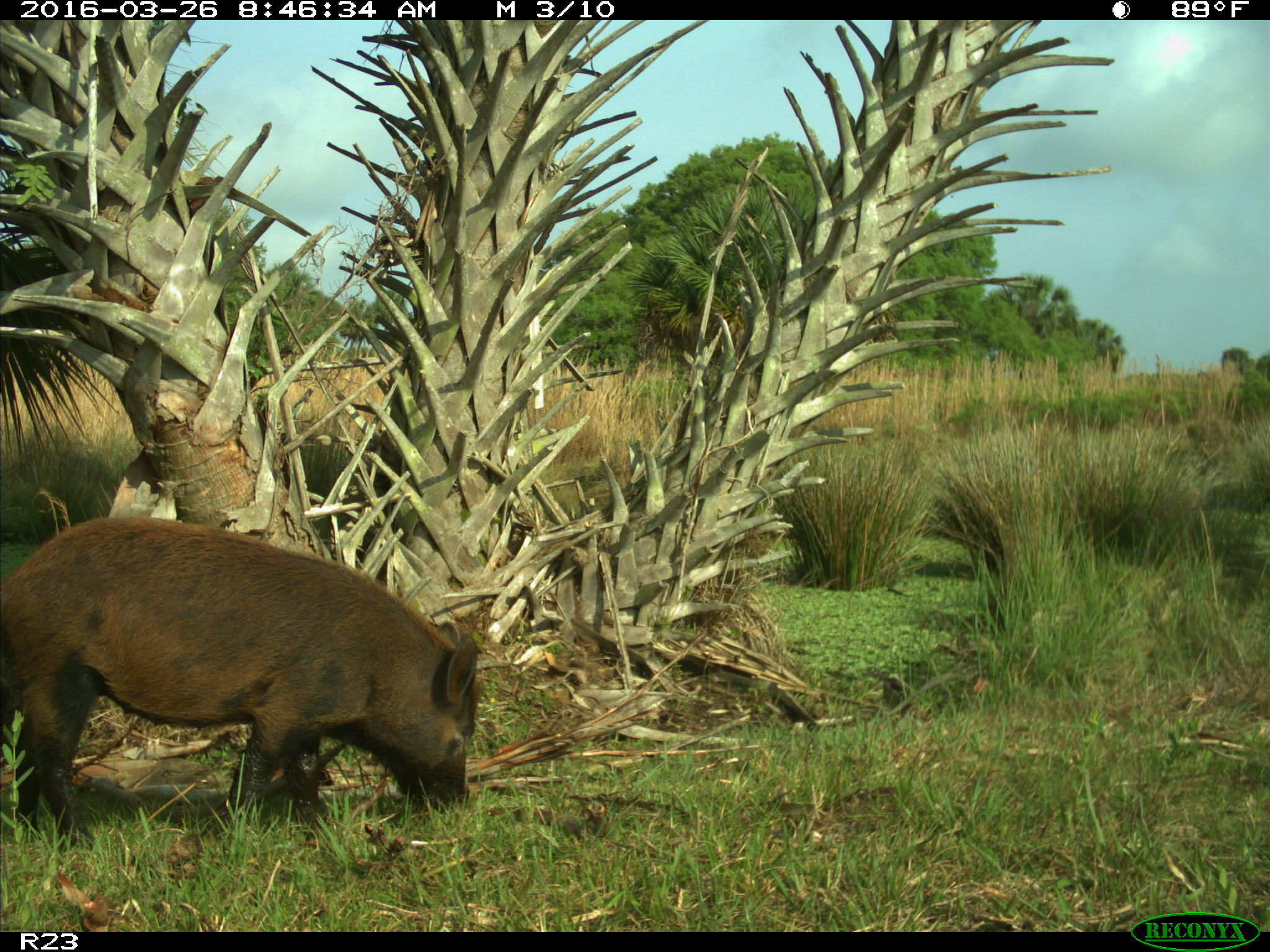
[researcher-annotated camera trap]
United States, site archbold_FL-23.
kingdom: Animalia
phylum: Chordata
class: Mammalia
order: Artiodactyla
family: Suidae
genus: Sus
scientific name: Sus scrofa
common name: wild boar